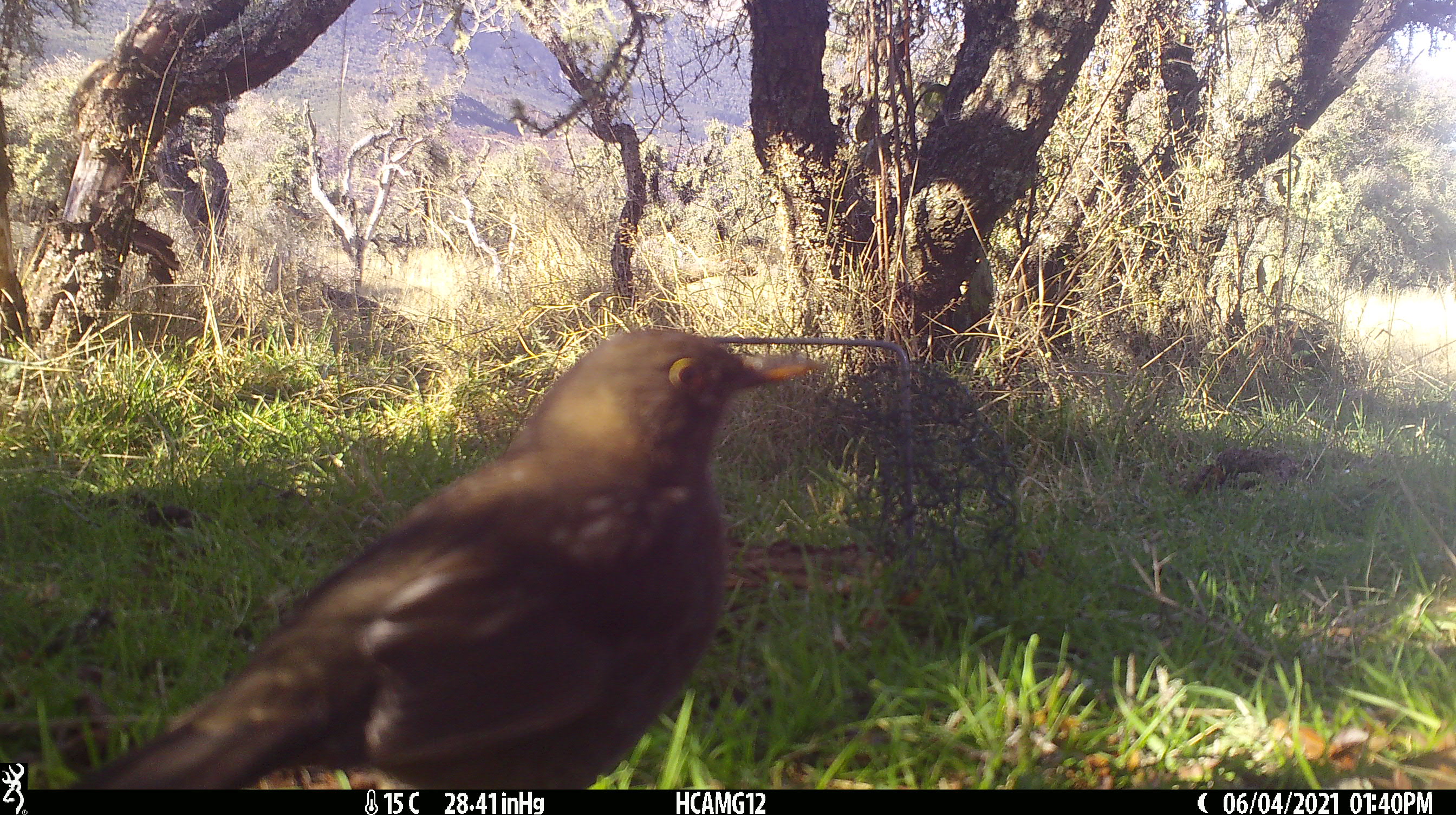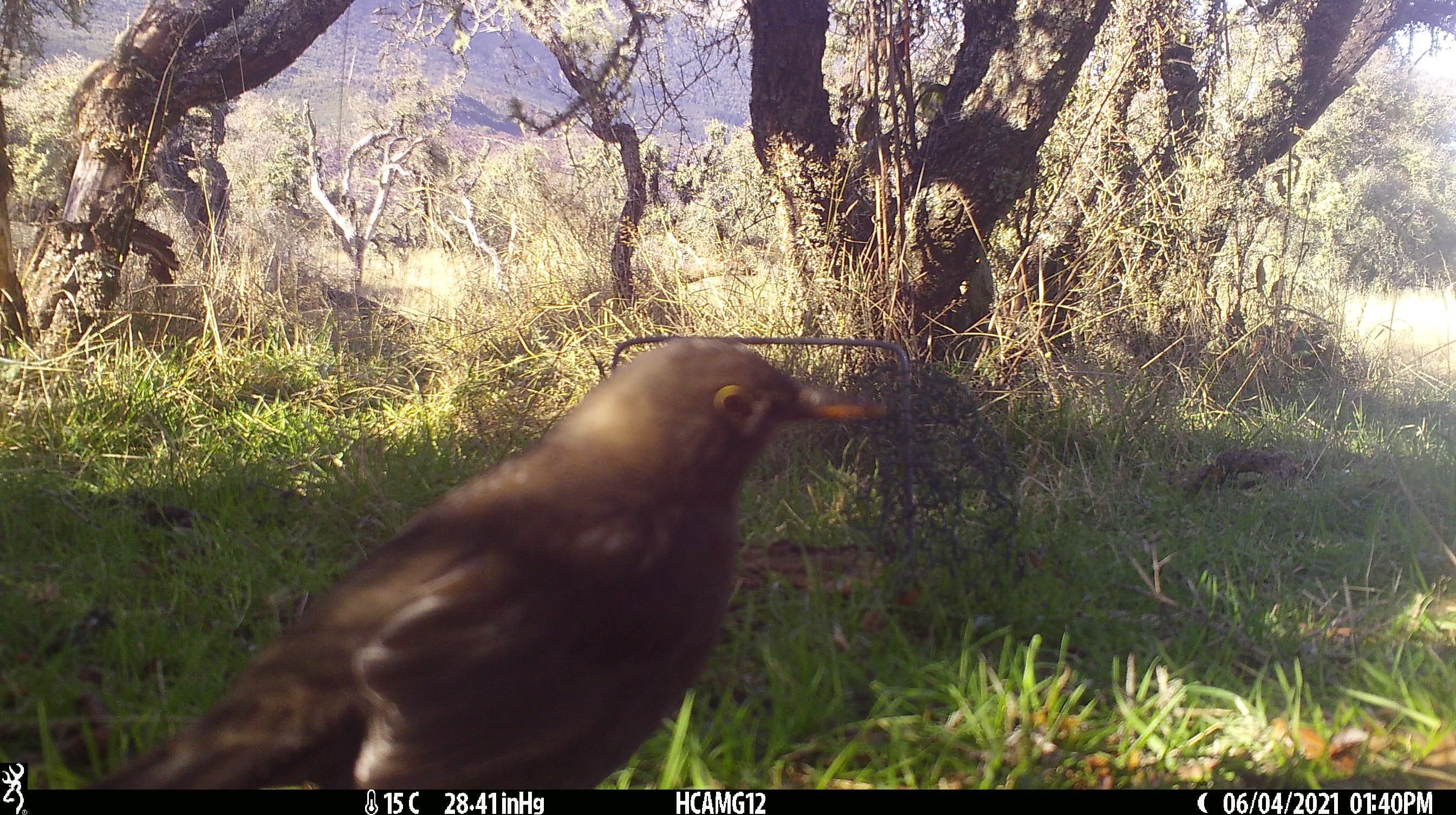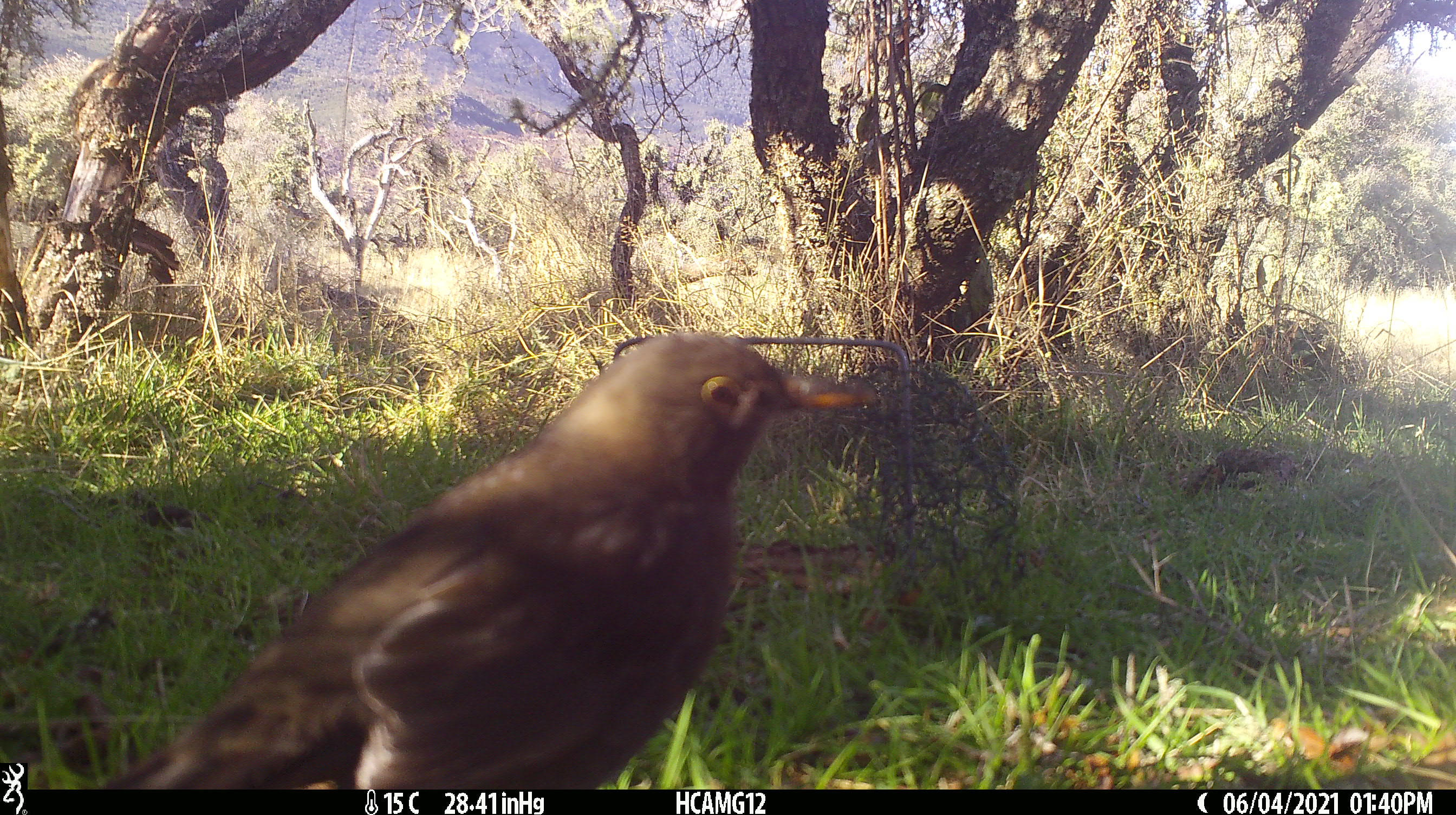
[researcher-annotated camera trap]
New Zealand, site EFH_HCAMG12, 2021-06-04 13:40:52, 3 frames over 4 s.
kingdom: Animalia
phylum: Chordata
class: Aves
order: Passeriformes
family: Turdidae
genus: Turdus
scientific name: Turdus merula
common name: eurasian blackbird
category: blackbird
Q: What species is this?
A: Blackbird (eurasian blackbird) (Turdus merula).